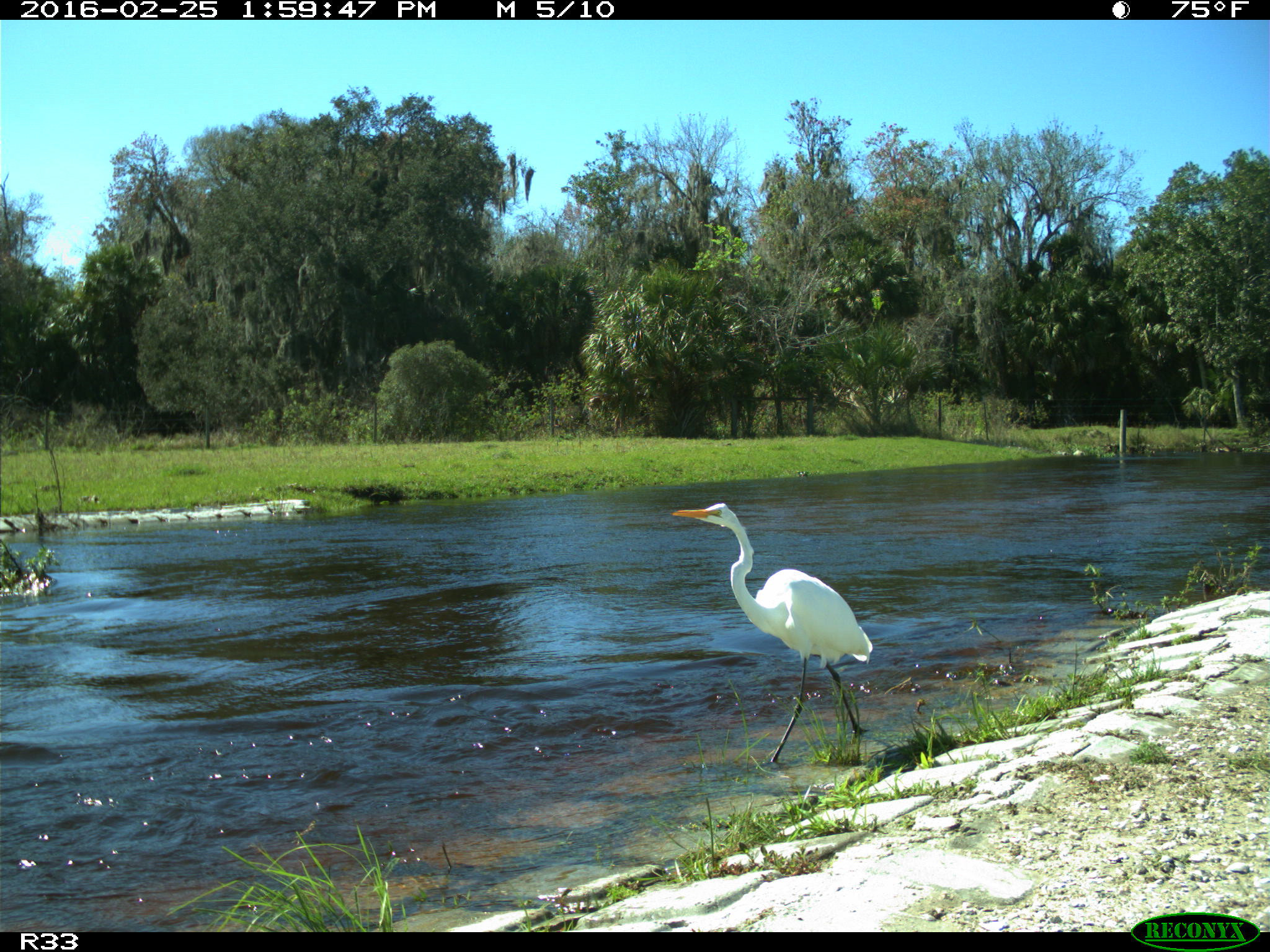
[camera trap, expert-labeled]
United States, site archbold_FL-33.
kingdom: Animalia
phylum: Chordata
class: Aves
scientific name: Aves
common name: birds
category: unidentified bird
Unidentified bird (birds) (Aves).